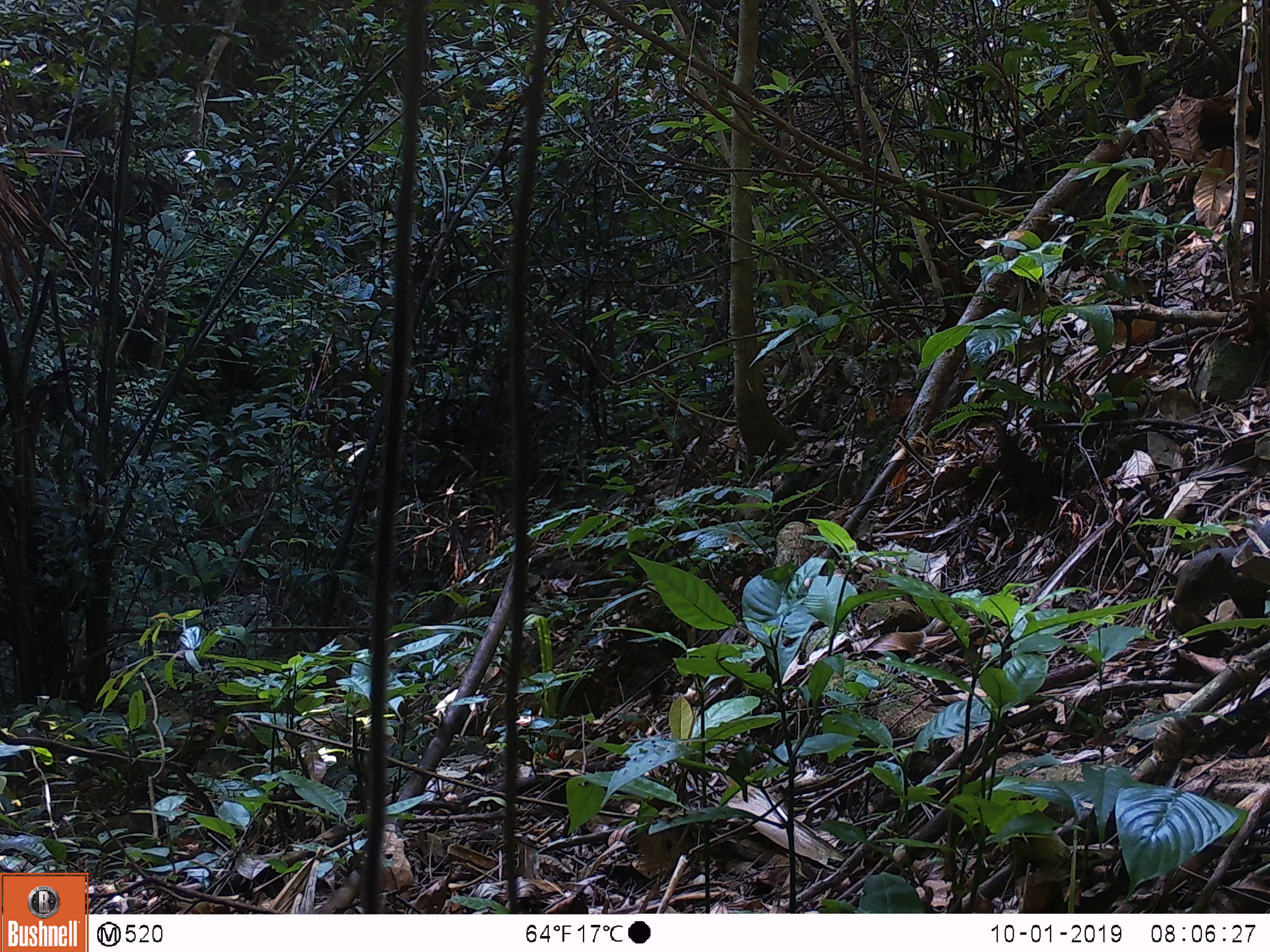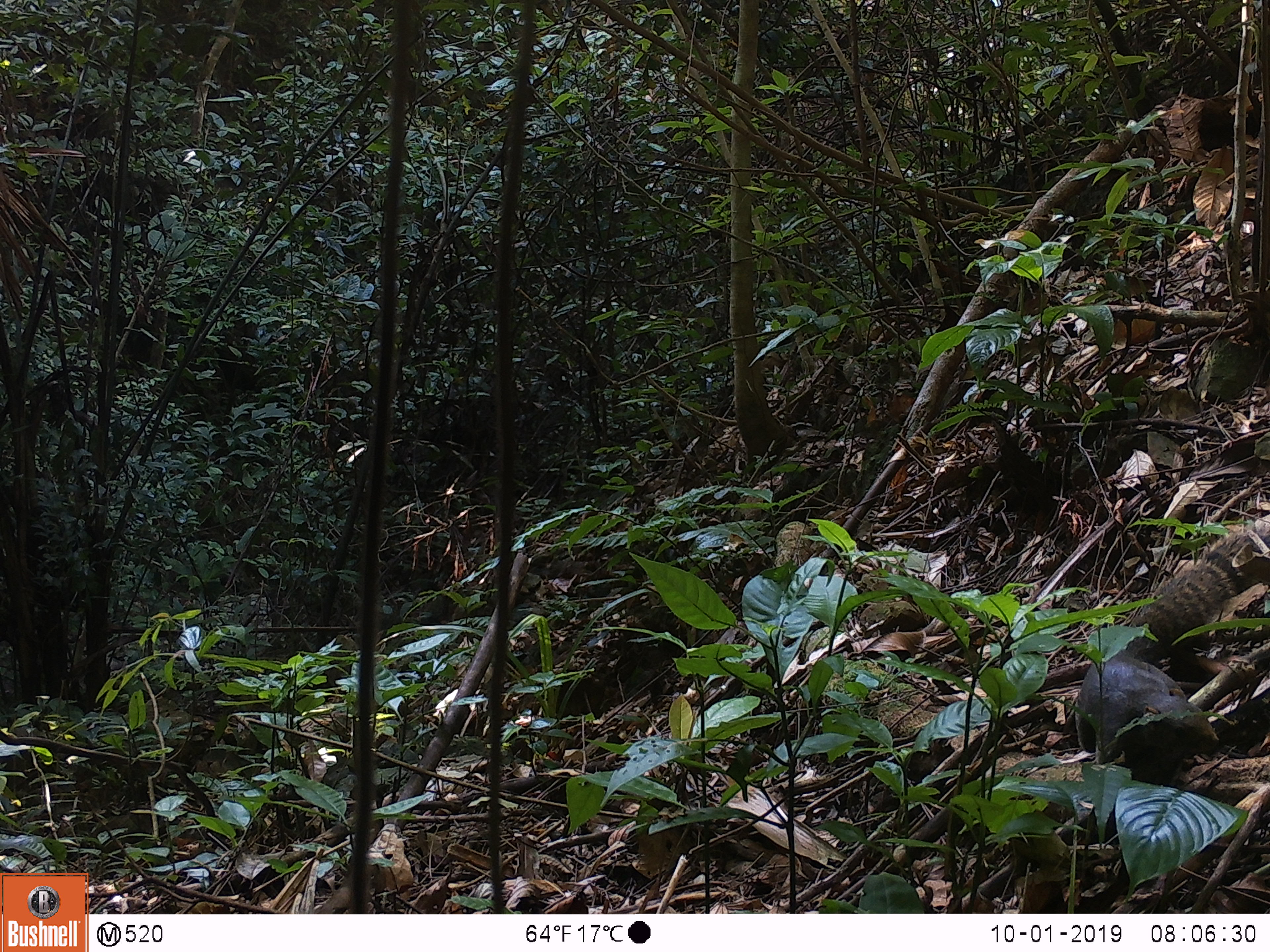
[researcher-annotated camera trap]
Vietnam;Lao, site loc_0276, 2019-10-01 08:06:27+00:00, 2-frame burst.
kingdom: Animalia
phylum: Chordata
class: Mammalia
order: Rodentia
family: Sciuridae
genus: Callosciurus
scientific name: Callosciurus erythraeus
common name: pallas's squirrel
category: pallass squirrel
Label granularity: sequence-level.